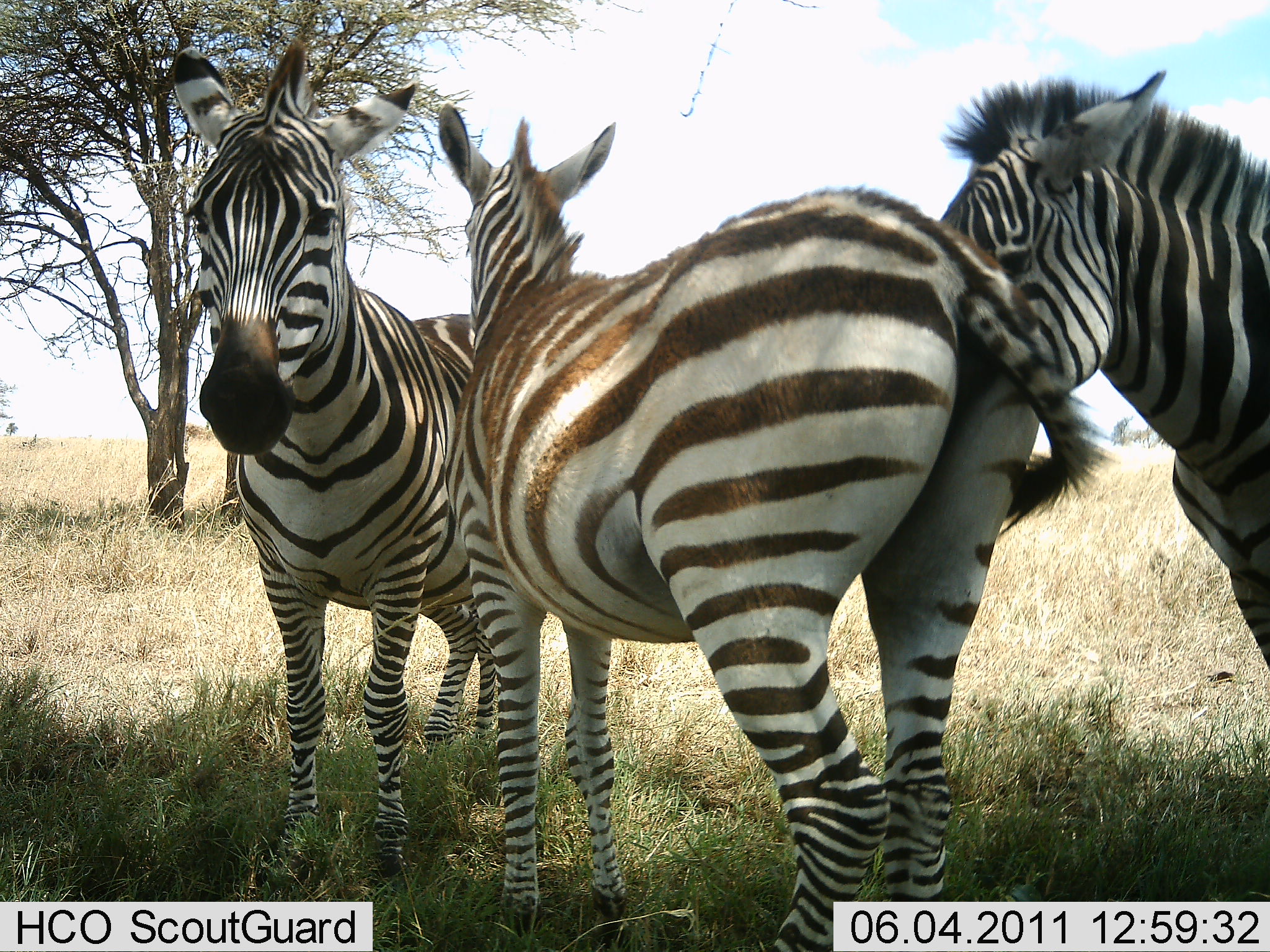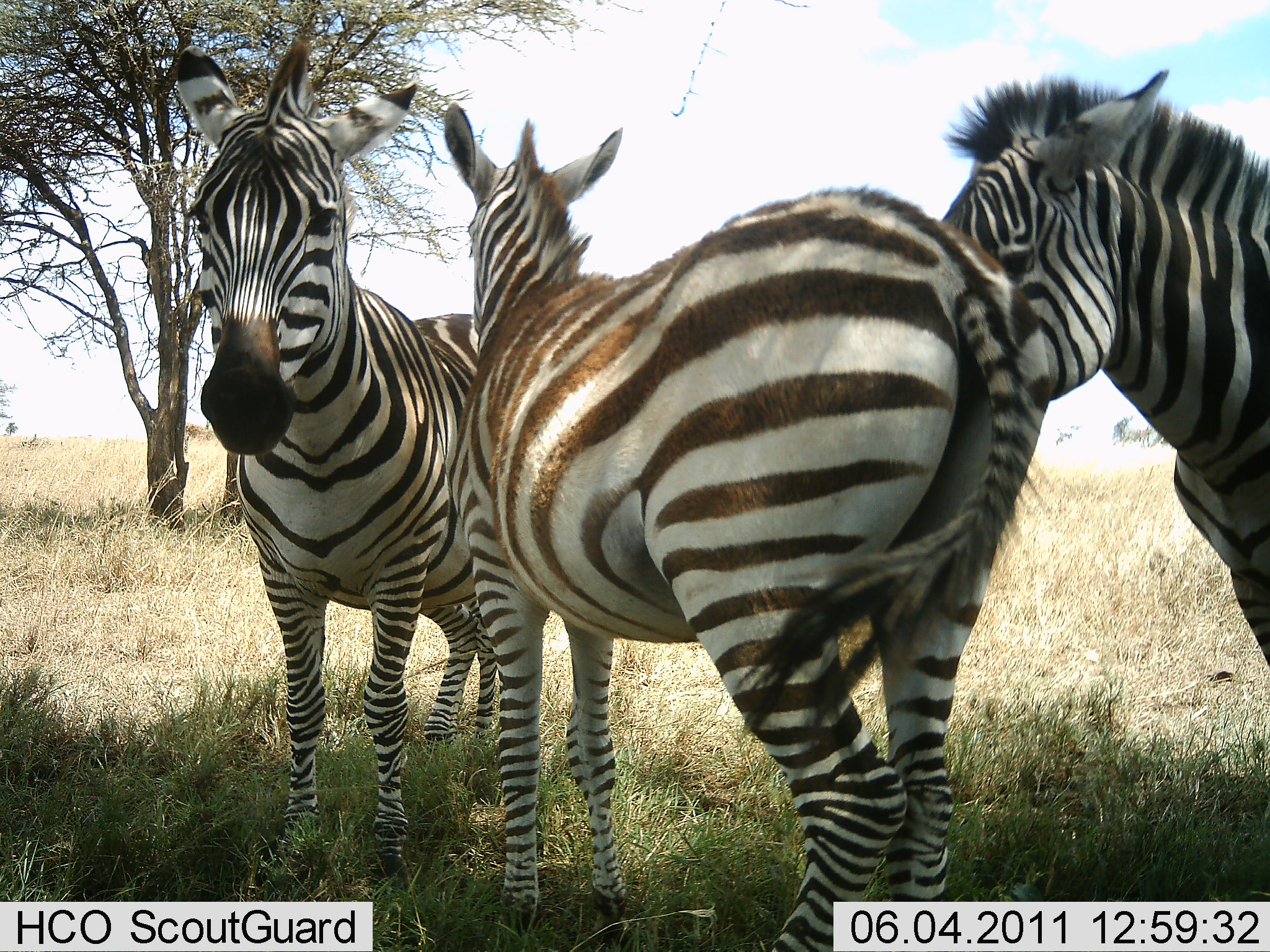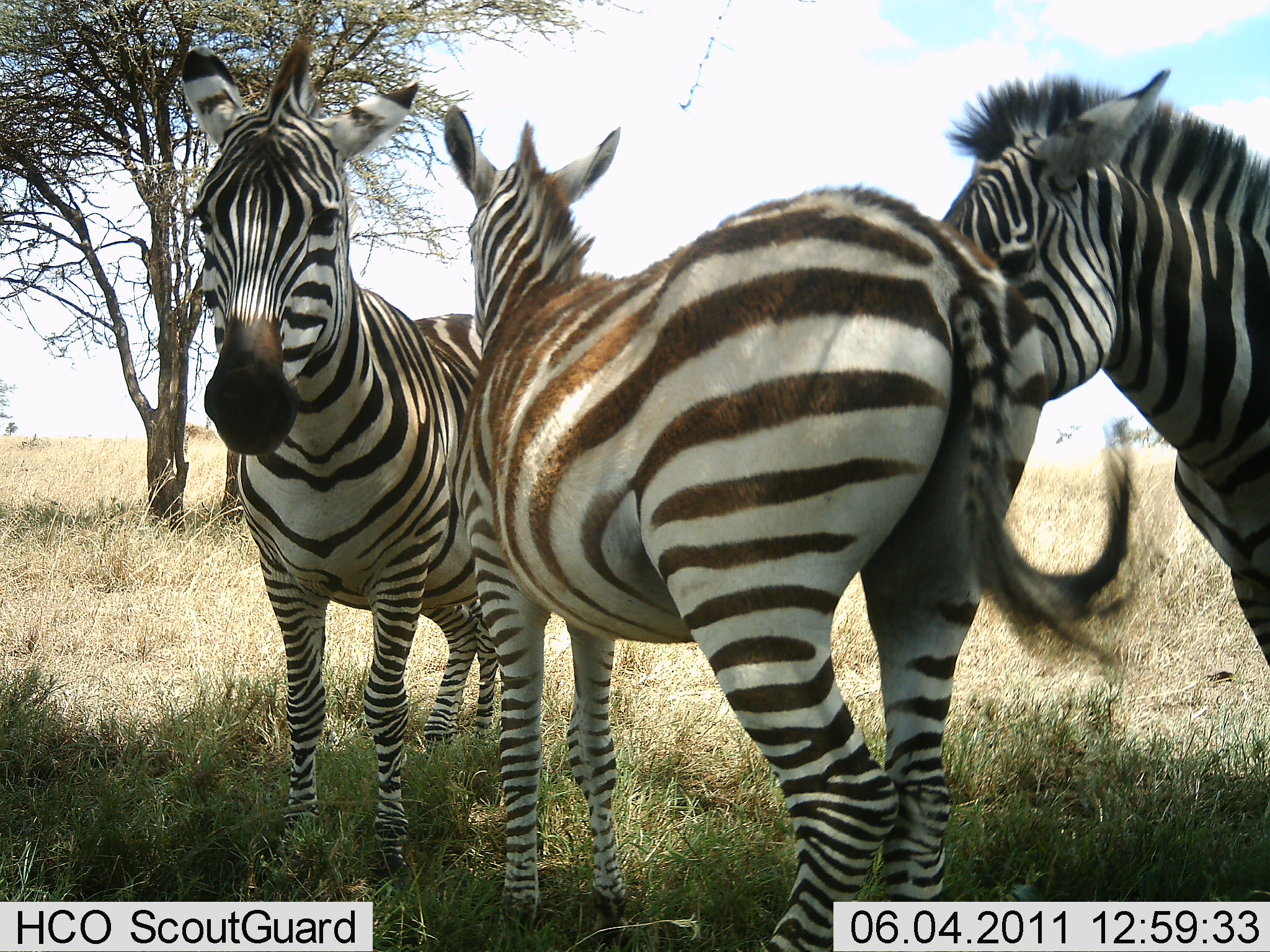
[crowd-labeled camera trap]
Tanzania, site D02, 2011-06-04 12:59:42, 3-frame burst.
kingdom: Animalia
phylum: Chordata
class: Mammalia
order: Perissodactyla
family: Equidae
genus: Equus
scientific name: Equus quagga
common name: plains zebra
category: zebra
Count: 3.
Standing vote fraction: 82%.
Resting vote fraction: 0%.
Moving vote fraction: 0%.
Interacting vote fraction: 36%.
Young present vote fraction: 9%.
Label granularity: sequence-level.